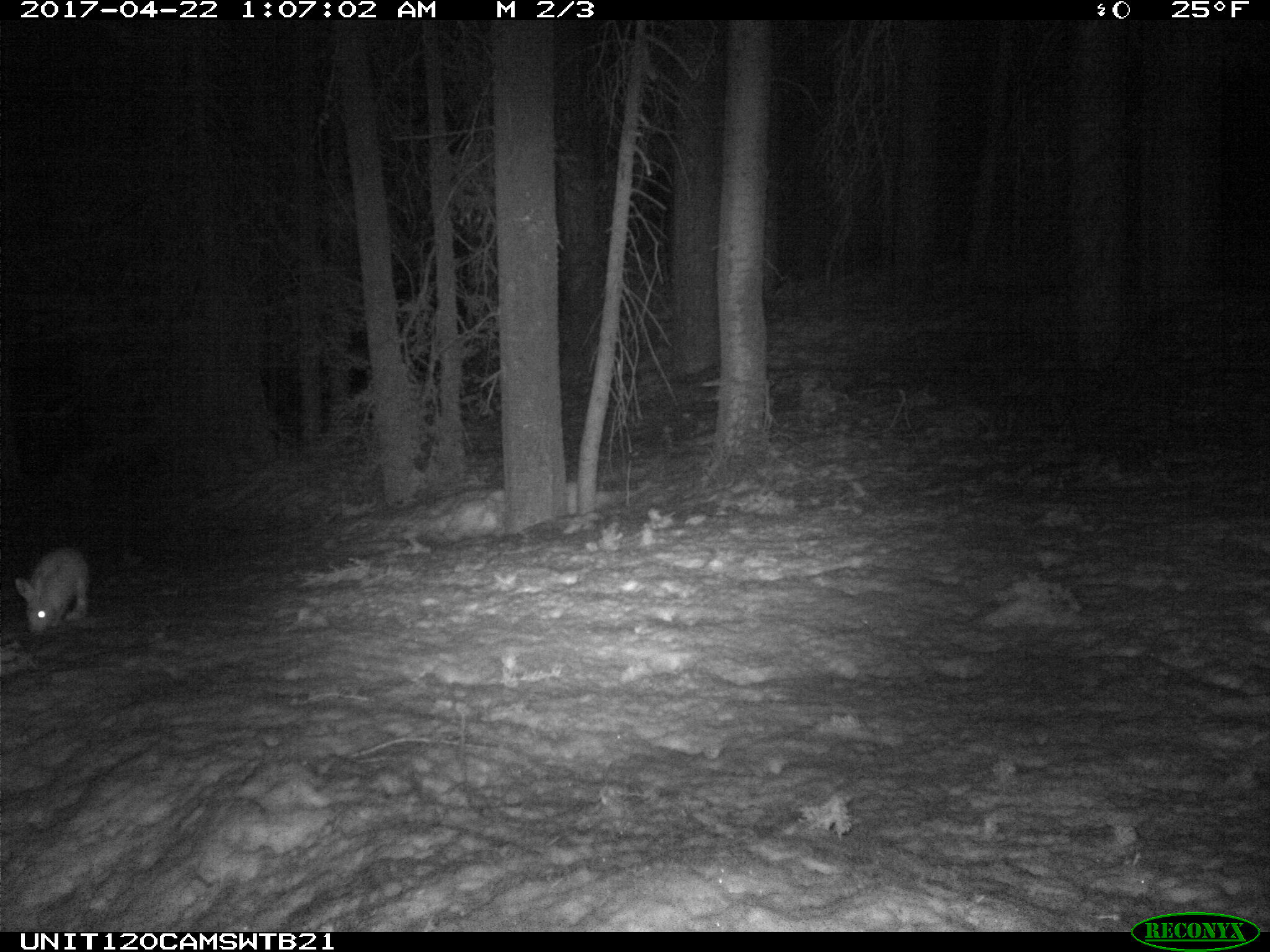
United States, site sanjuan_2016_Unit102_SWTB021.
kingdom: Animalia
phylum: Chordata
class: Mammalia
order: Lagomorpha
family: Leporidae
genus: Lepus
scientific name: Lepus americanus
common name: snowshoe hare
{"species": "Lepus americanus (snowshoe hare)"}